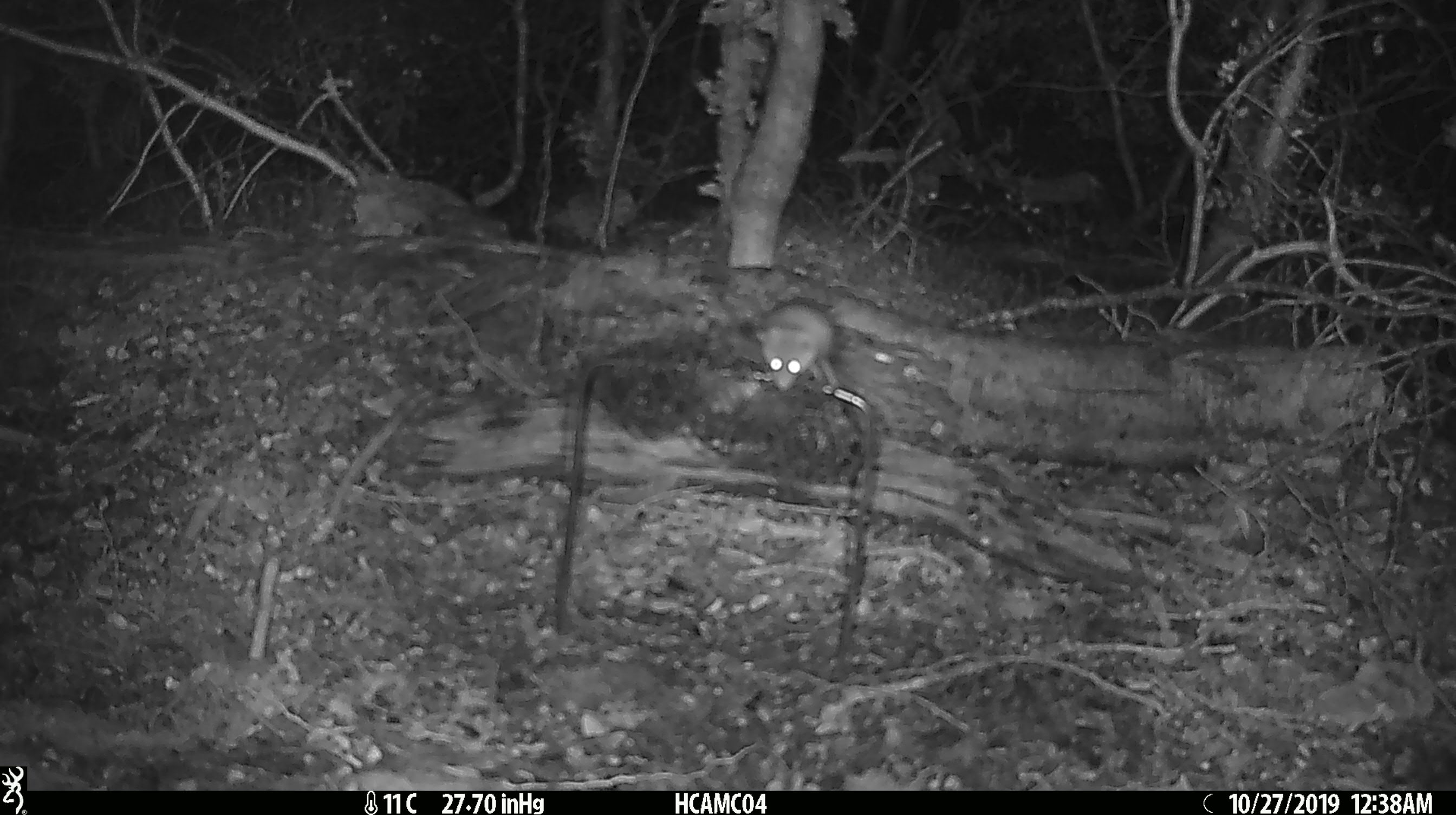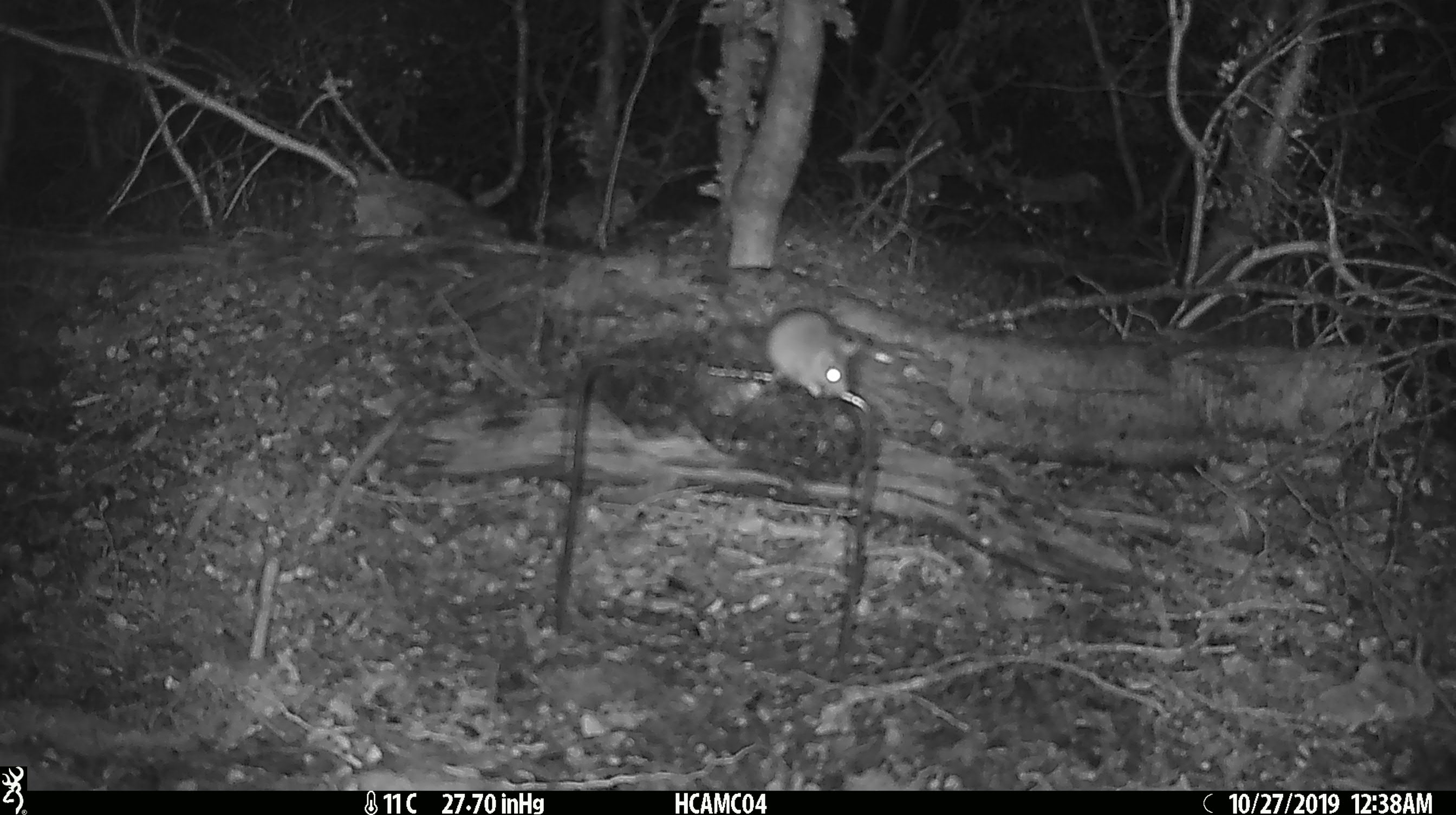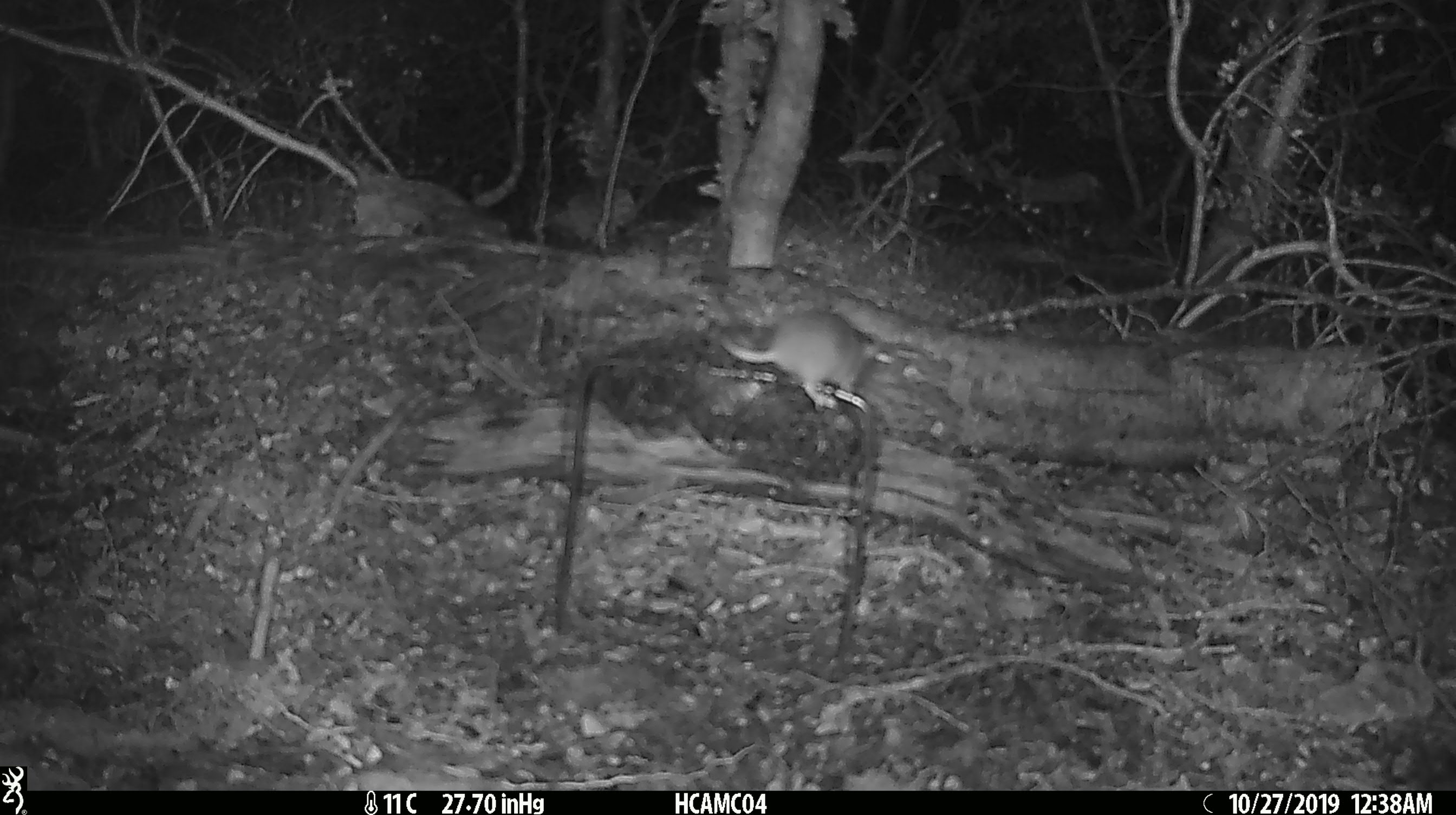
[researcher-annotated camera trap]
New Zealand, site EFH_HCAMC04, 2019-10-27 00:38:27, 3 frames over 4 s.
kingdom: Animalia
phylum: Chordata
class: Mammalia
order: Rodentia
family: Muridae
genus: Mus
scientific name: Mus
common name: mouse